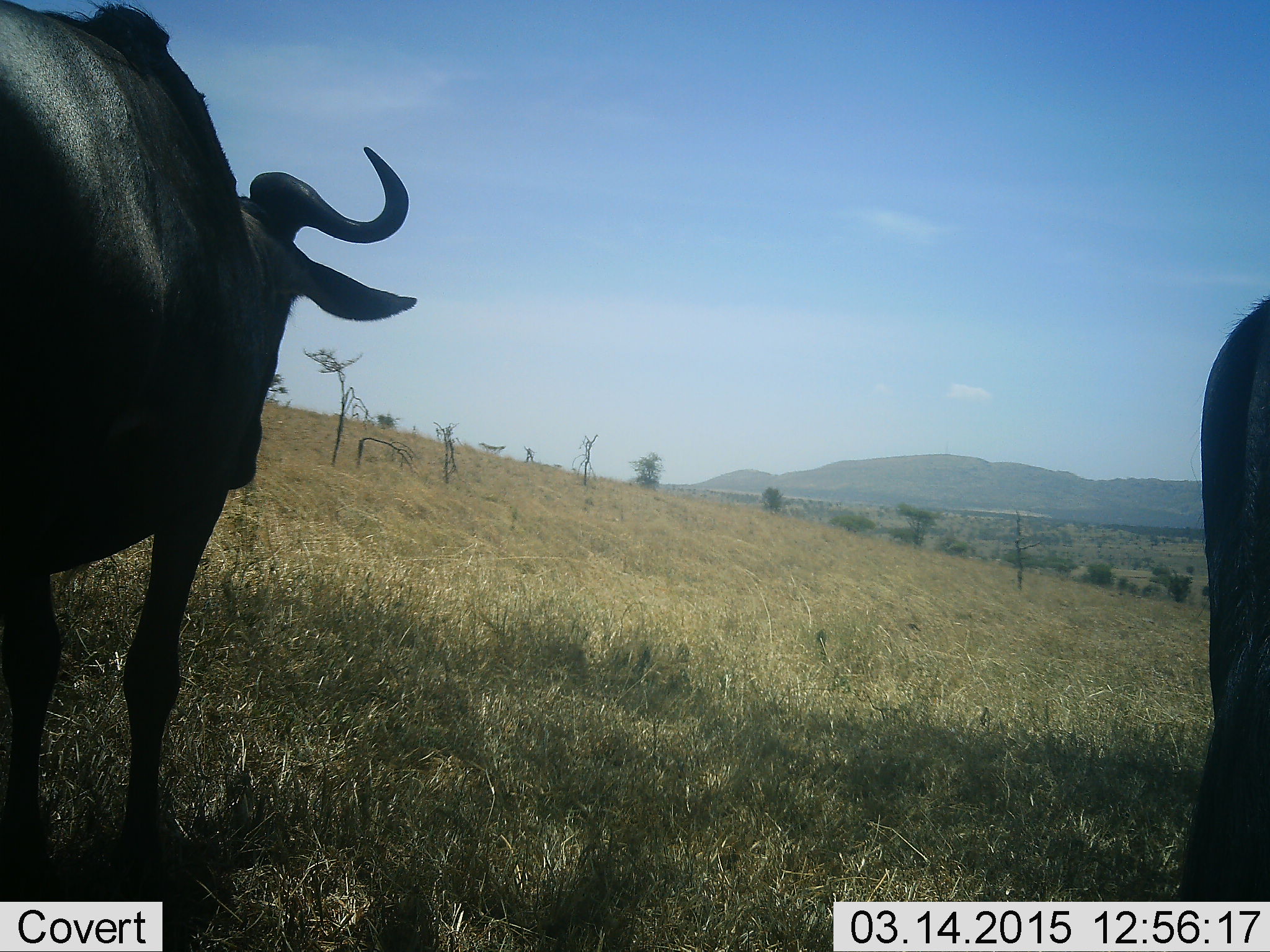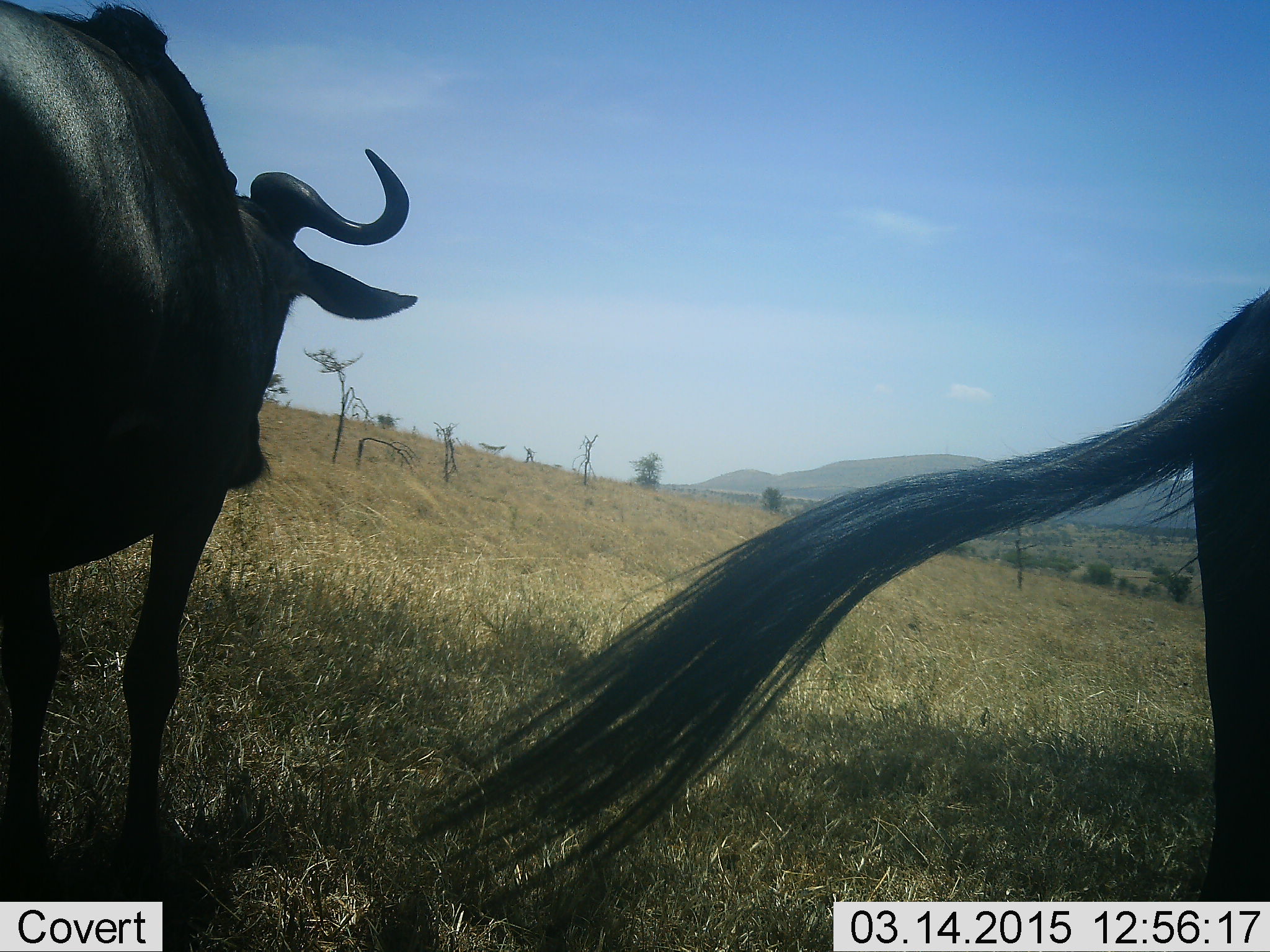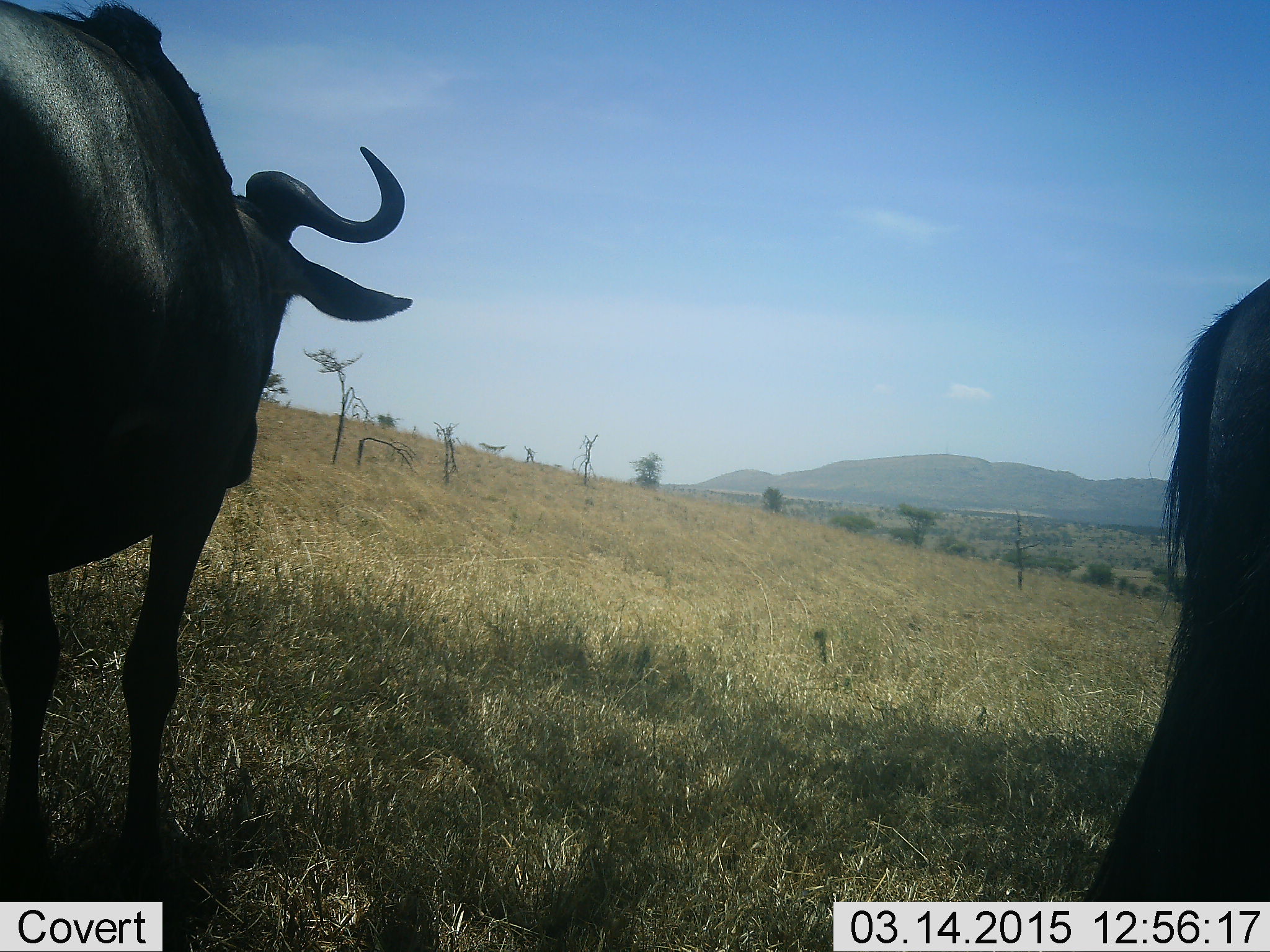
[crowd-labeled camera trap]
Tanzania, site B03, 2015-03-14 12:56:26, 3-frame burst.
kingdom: Animalia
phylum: Chordata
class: Mammalia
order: Artiodactyla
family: Bovidae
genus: Connochaetes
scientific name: Connochaetes taurinus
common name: blue wildebeest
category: wildebeest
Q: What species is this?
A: Wildebeest (blue wildebeest) (Connochaetes taurinus).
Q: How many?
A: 2.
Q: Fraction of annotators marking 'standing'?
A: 100%.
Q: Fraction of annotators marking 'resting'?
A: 0%.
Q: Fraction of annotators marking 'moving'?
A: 0%.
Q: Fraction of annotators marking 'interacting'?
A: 0%.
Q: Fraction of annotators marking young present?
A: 0%.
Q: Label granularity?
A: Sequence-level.